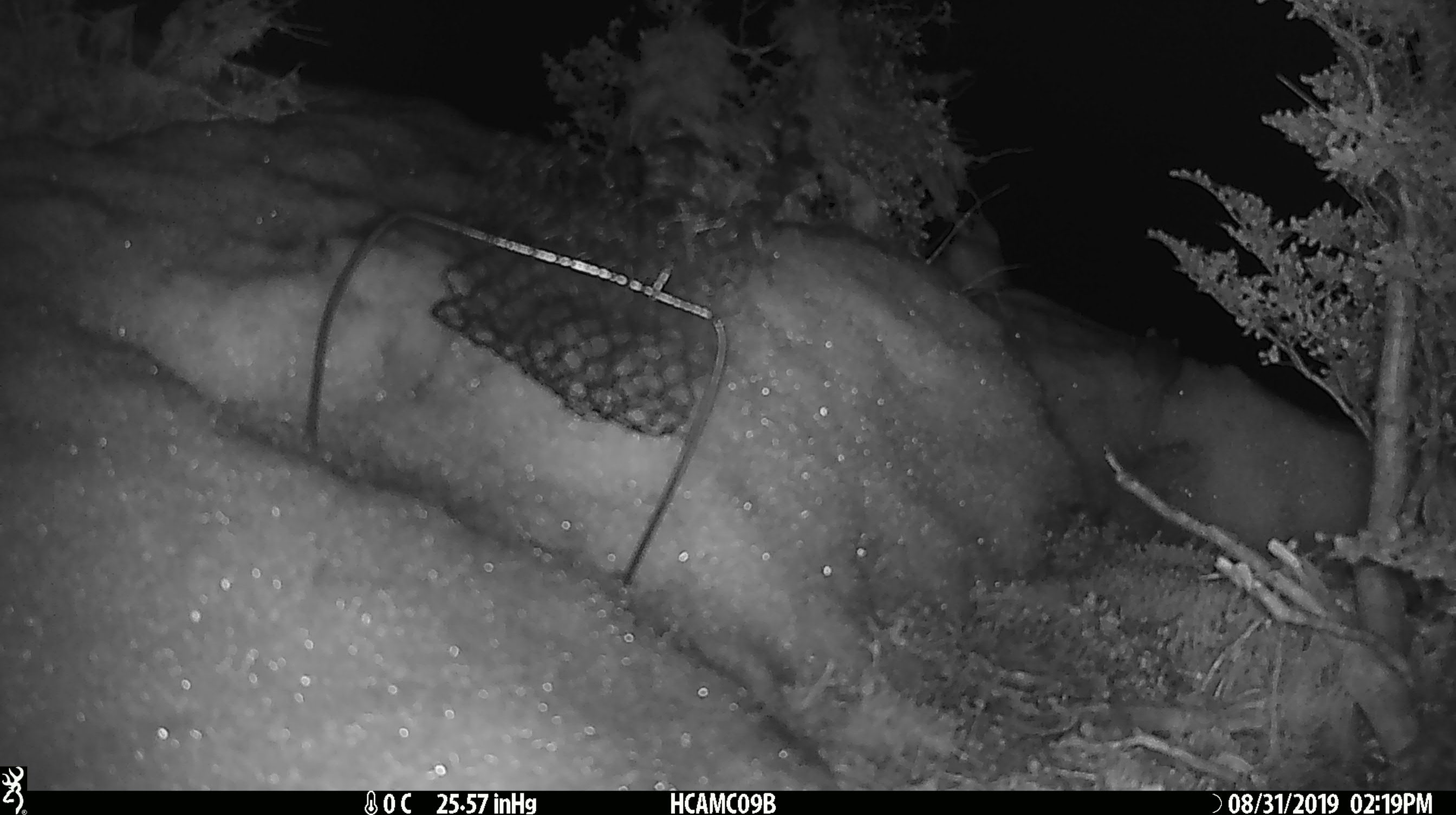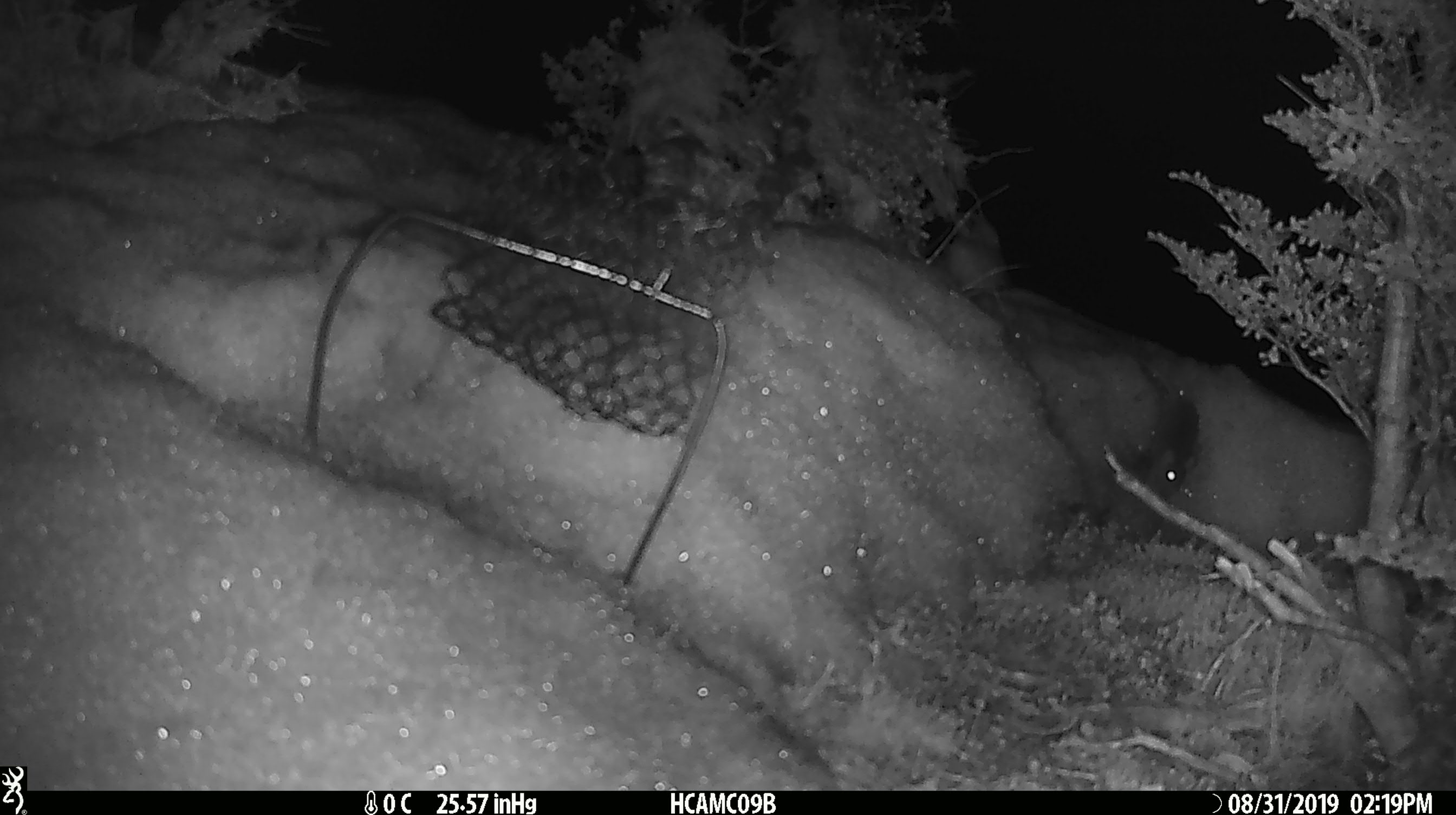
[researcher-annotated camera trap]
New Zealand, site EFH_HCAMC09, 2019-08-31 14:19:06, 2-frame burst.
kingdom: Animalia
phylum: Chordata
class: Mammalia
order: Rodentia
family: Muridae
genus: Mus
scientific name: Mus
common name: mouse